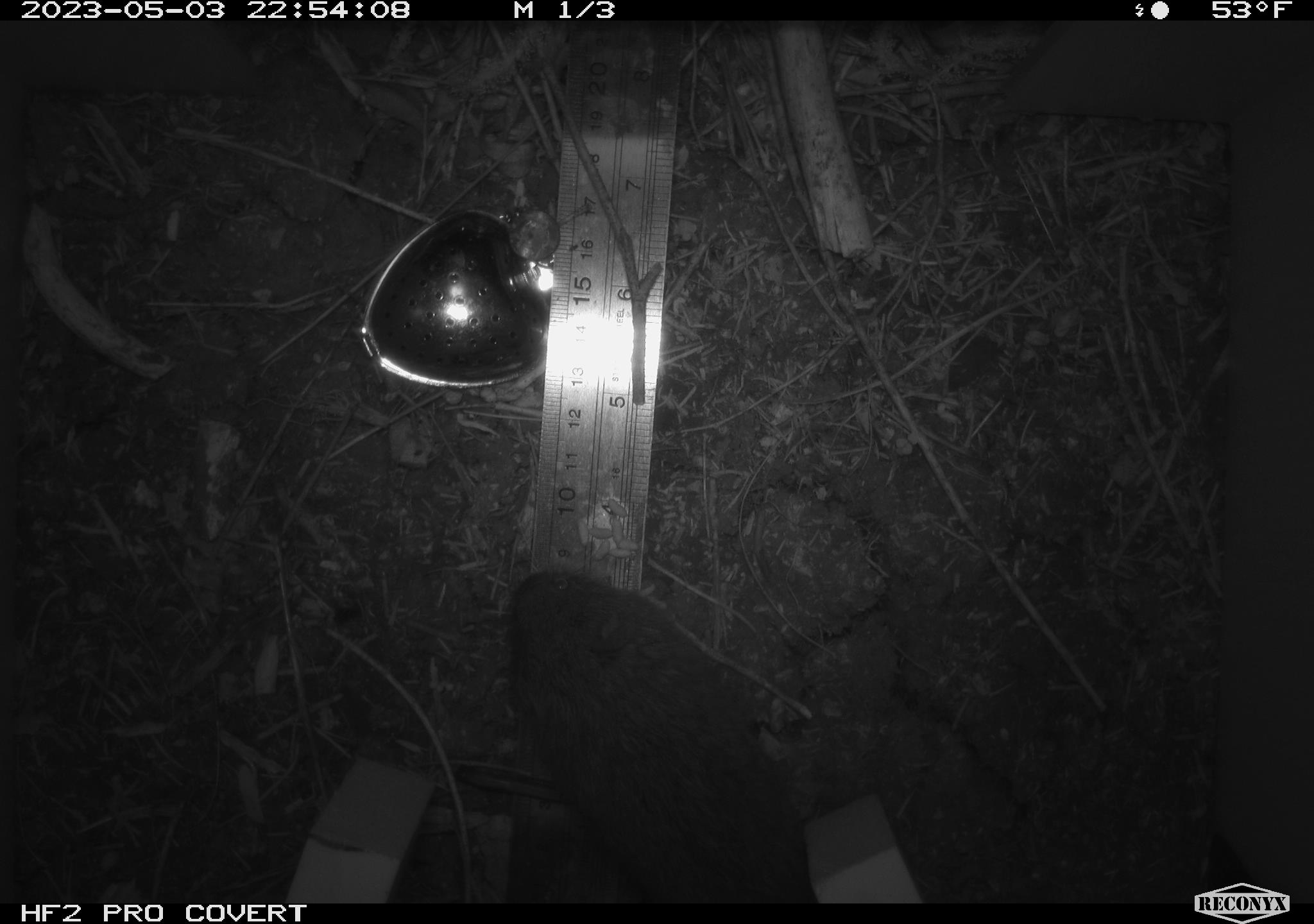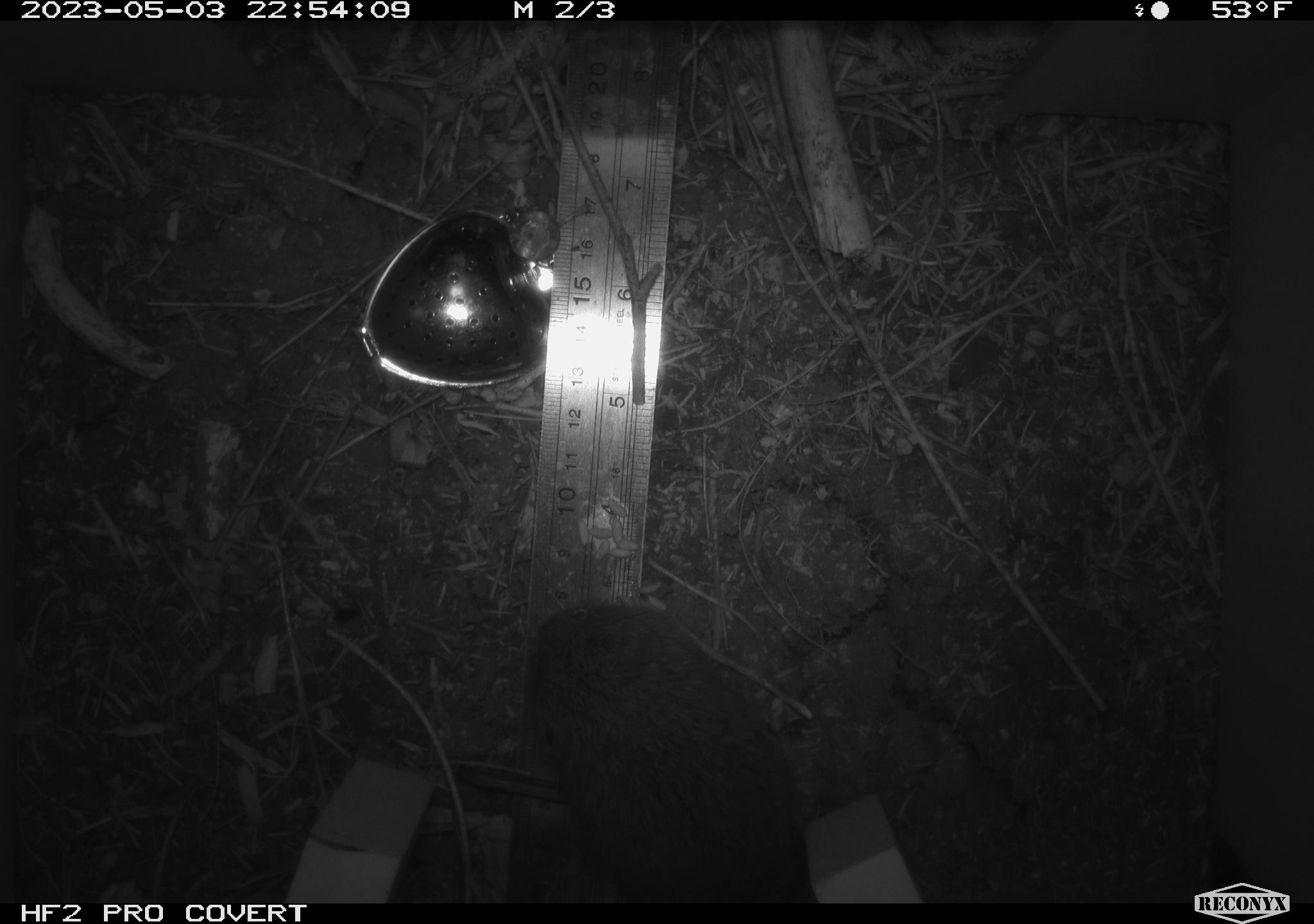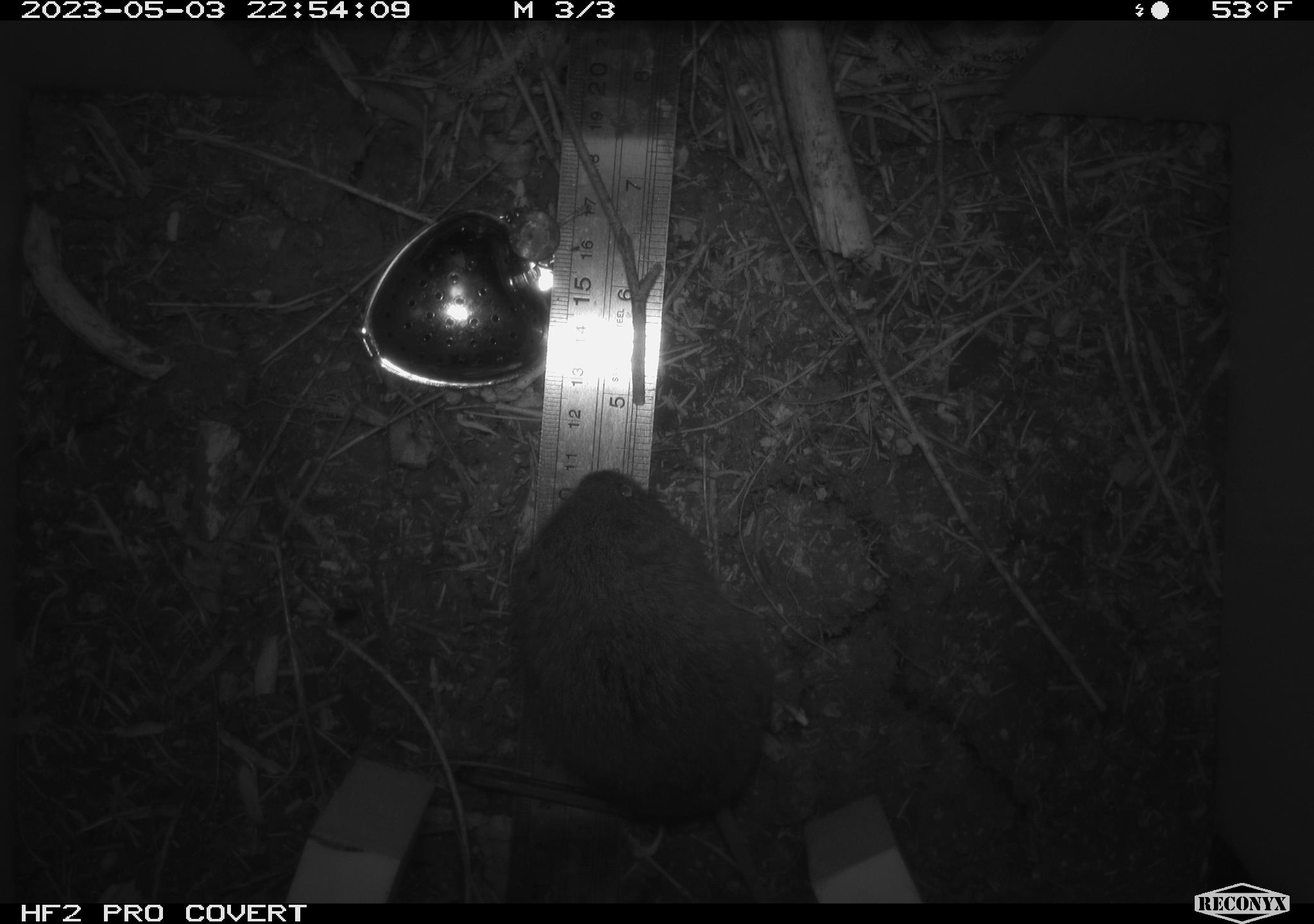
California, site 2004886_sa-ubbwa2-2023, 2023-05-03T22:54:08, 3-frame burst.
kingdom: Animalia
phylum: Chordata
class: Mammalia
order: Rodentia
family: Cricetidae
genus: Microtus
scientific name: Microtus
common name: meadow vole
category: microtus species